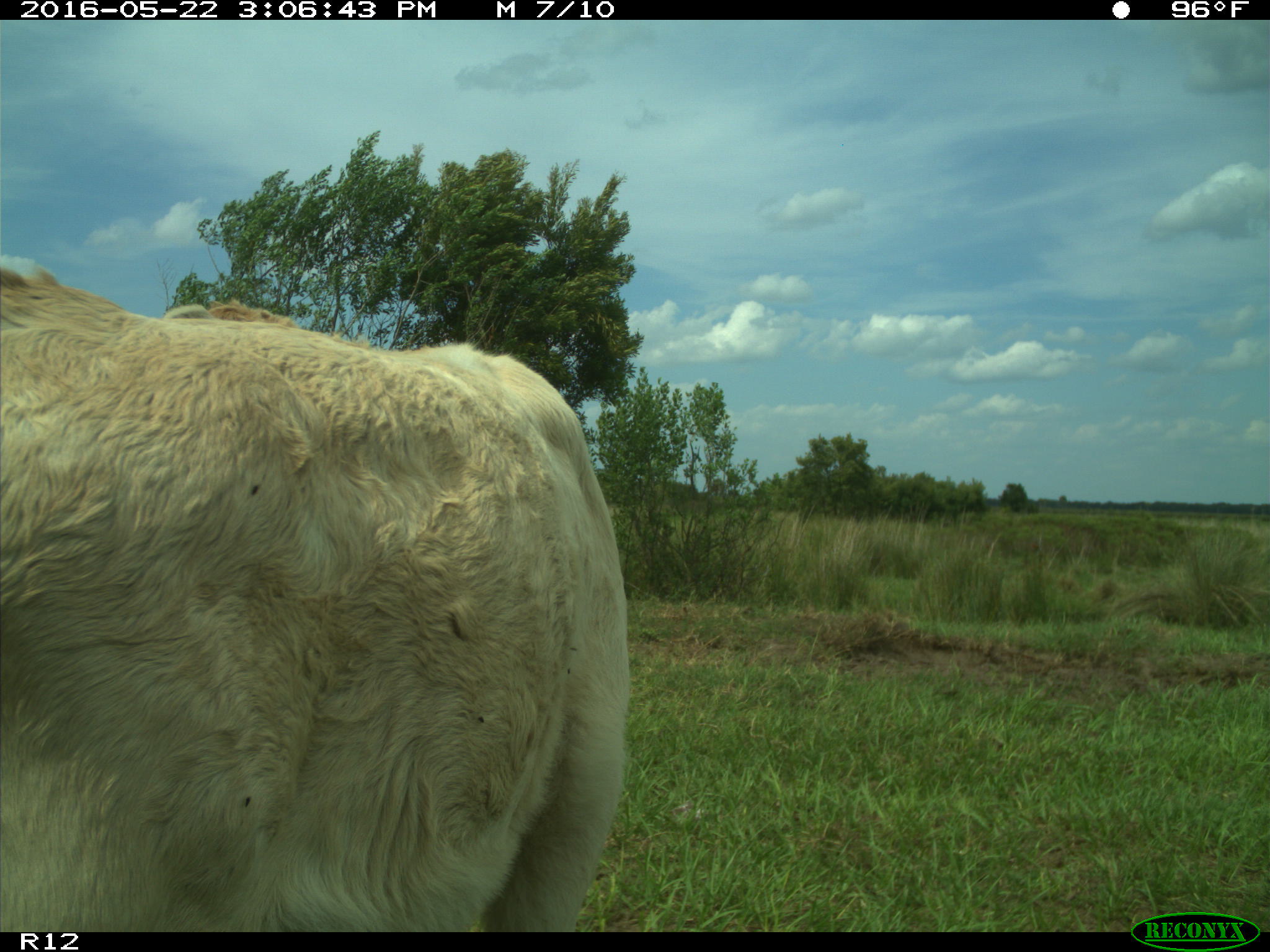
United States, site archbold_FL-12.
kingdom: Animalia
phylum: Chordata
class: Mammalia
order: Artiodactyla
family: Bovidae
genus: Bos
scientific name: Bos taurus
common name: domestic cow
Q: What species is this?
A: Bos taurus (domestic cow).